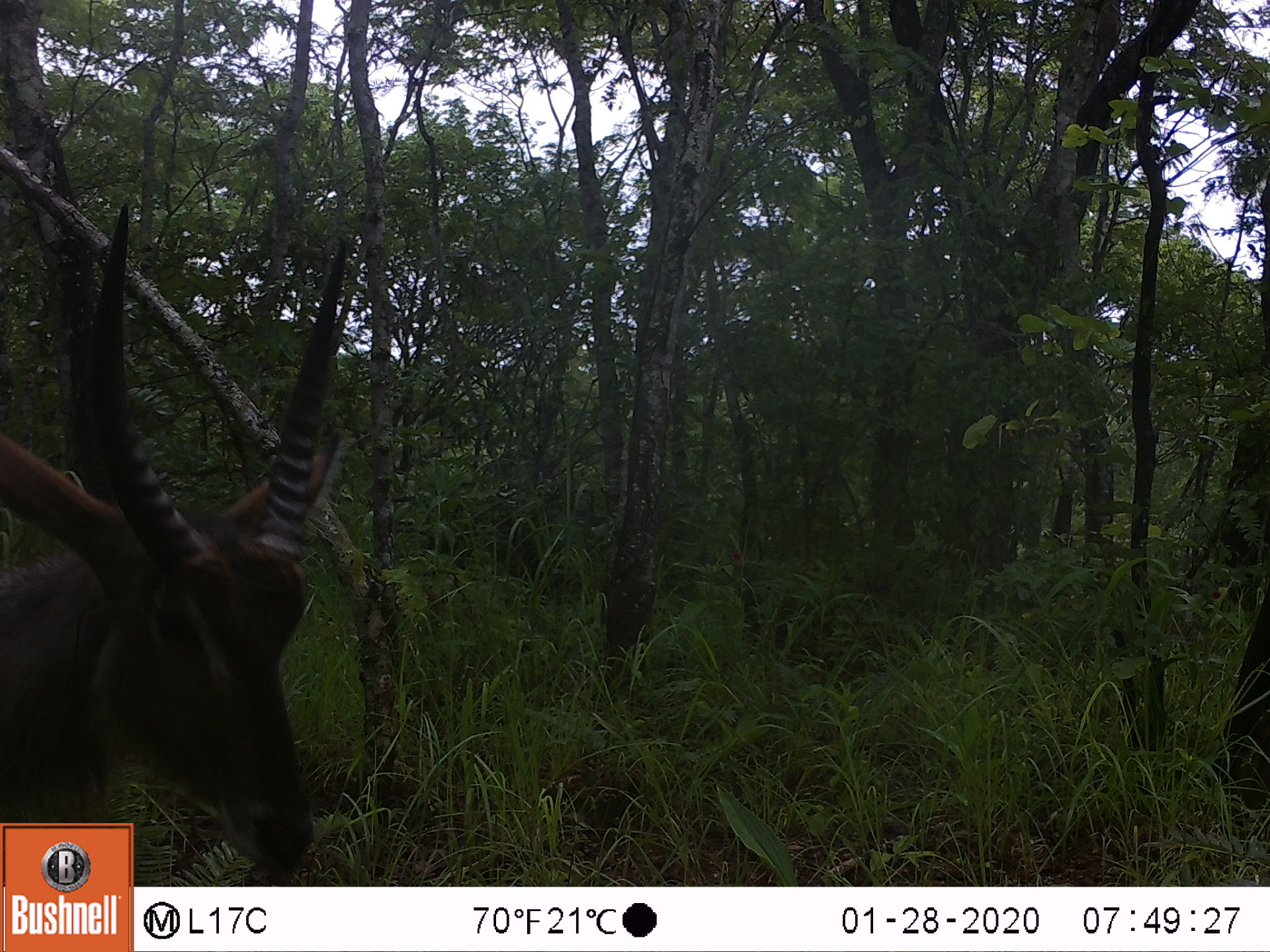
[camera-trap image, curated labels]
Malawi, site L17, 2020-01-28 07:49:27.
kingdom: Animalia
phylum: Chordata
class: Mammalia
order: Artiodactyla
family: Bovidae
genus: Kobus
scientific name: Kobus ellipsiprymnus ellipsiprymnus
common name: common waterbuck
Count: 1.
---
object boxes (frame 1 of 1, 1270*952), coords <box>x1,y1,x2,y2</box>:
common waterbuck: <box>3,220,357,819</box>